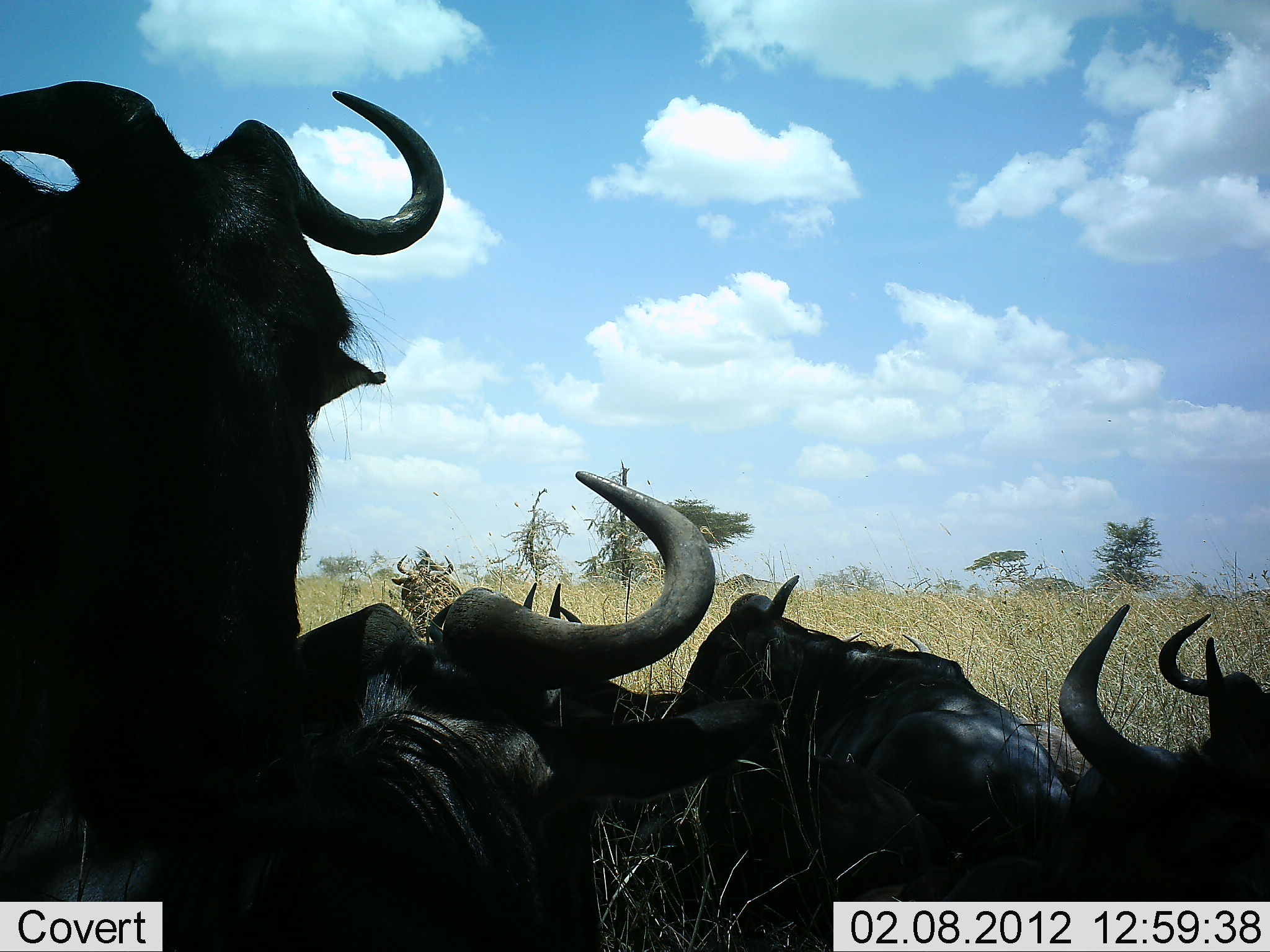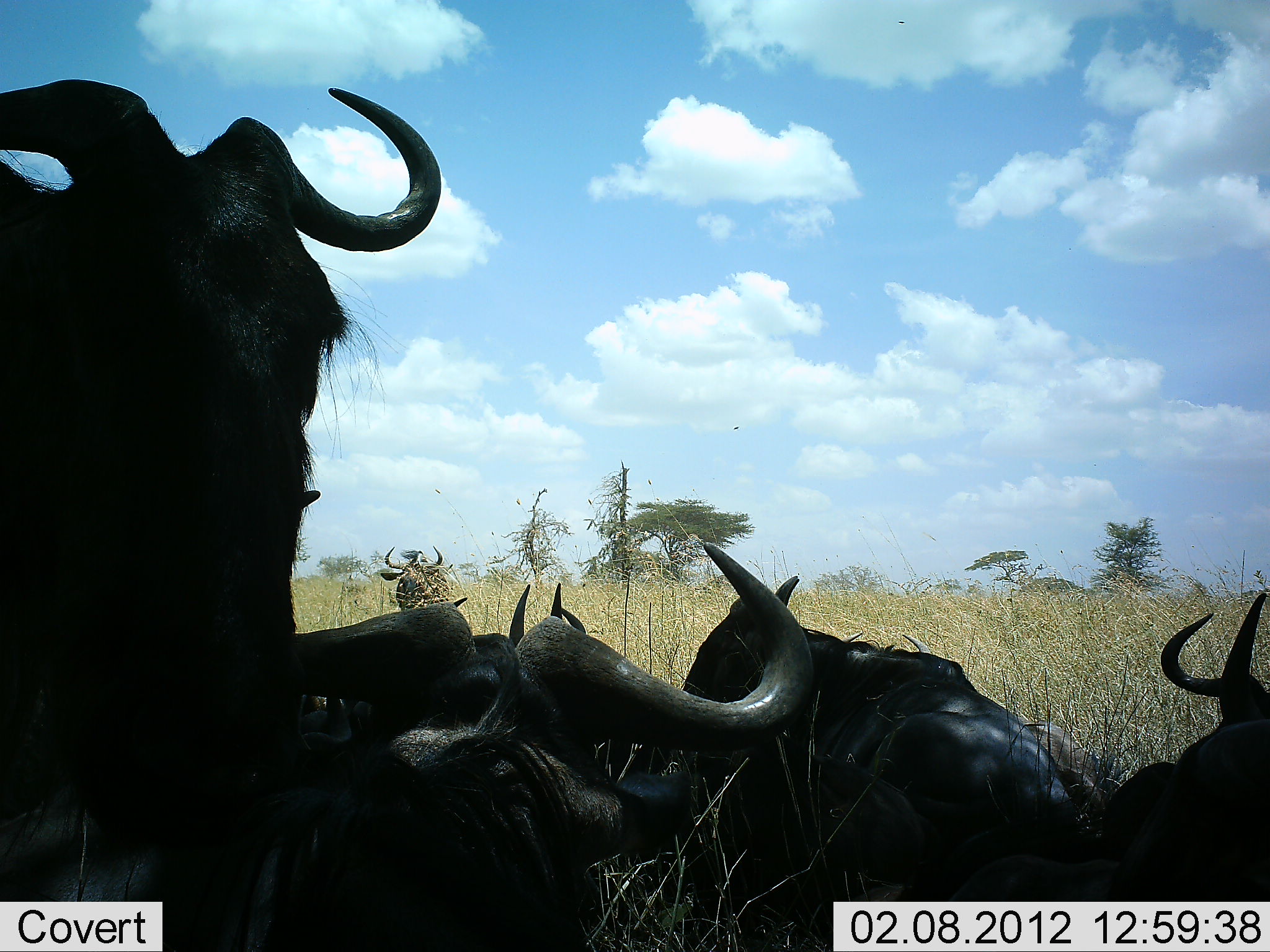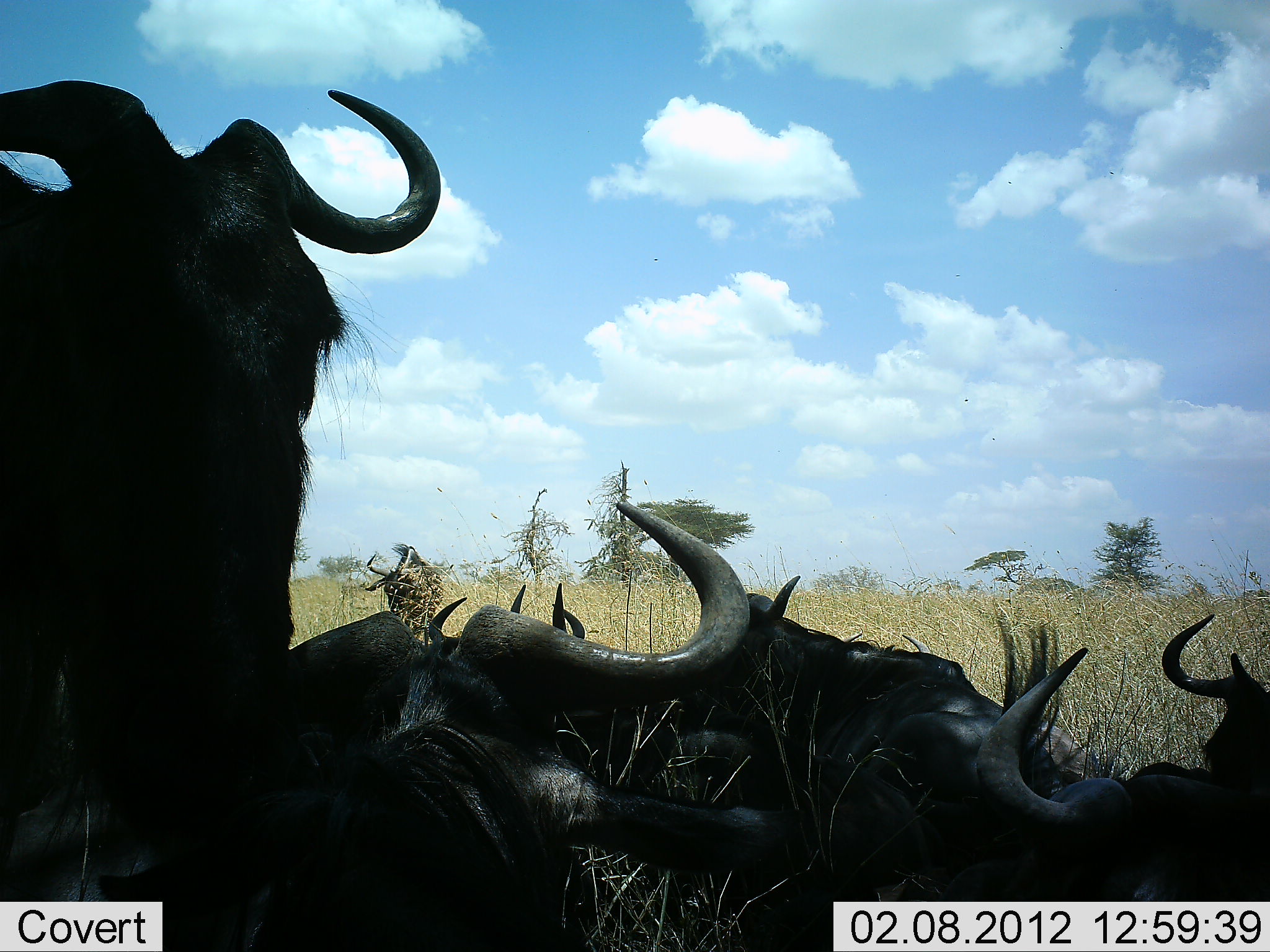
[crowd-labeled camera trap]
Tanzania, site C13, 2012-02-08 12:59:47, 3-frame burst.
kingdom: Animalia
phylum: Chordata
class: Mammalia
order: Artiodactyla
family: Bovidae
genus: Connochaetes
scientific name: Connochaetes taurinus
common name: blue wildebeest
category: wildebeest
Wildebeest (blue wildebeest) (Connochaetes taurinus), count 6. Behavior (volunteer vote fractions): standing 55%, resting 100%, moving 5%, interacting 15%. Young present (vote fraction): 0%. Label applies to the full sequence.